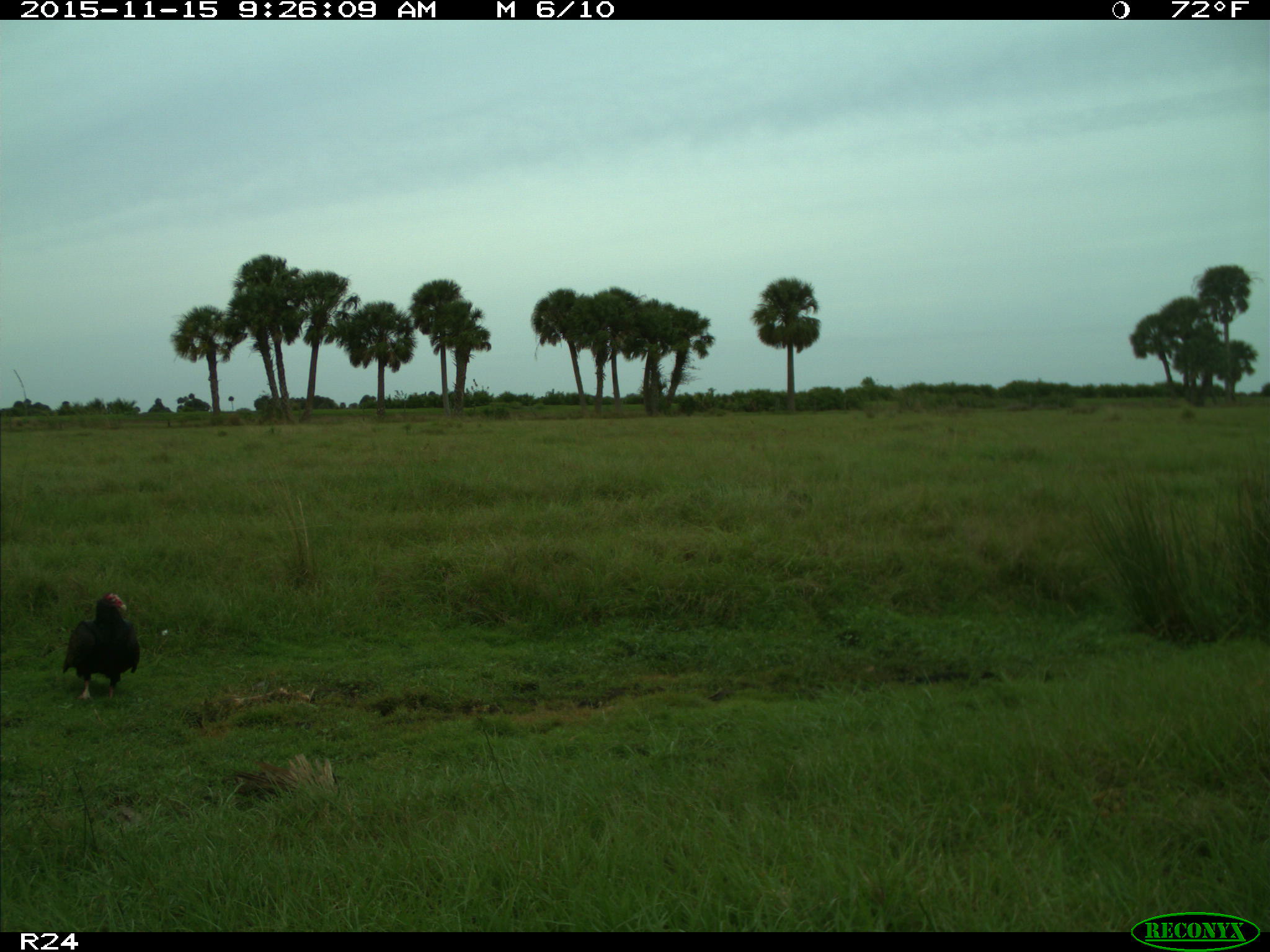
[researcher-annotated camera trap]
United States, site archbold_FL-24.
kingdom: Animalia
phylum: Chordata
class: Aves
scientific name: Aves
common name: birds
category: unidentified bird